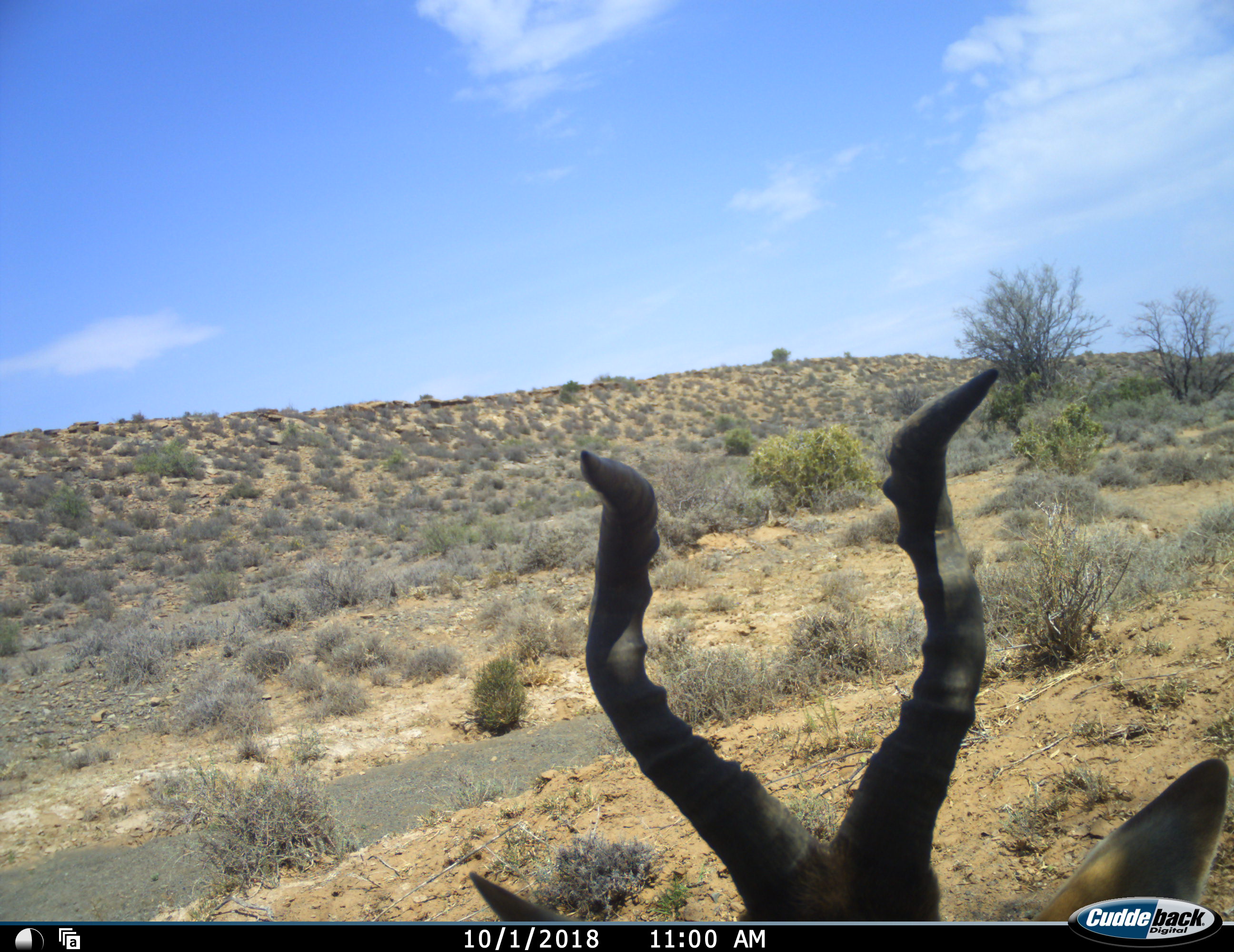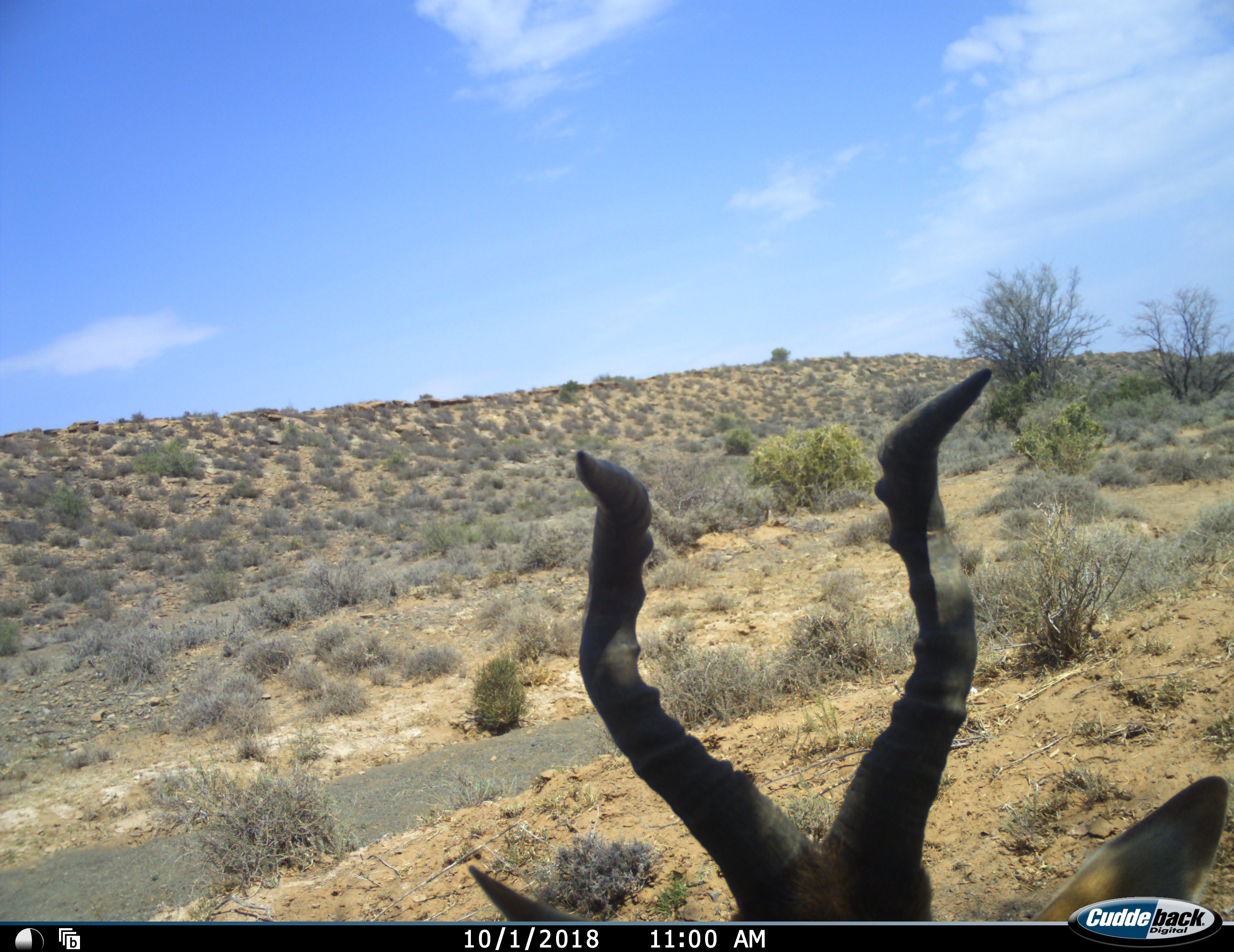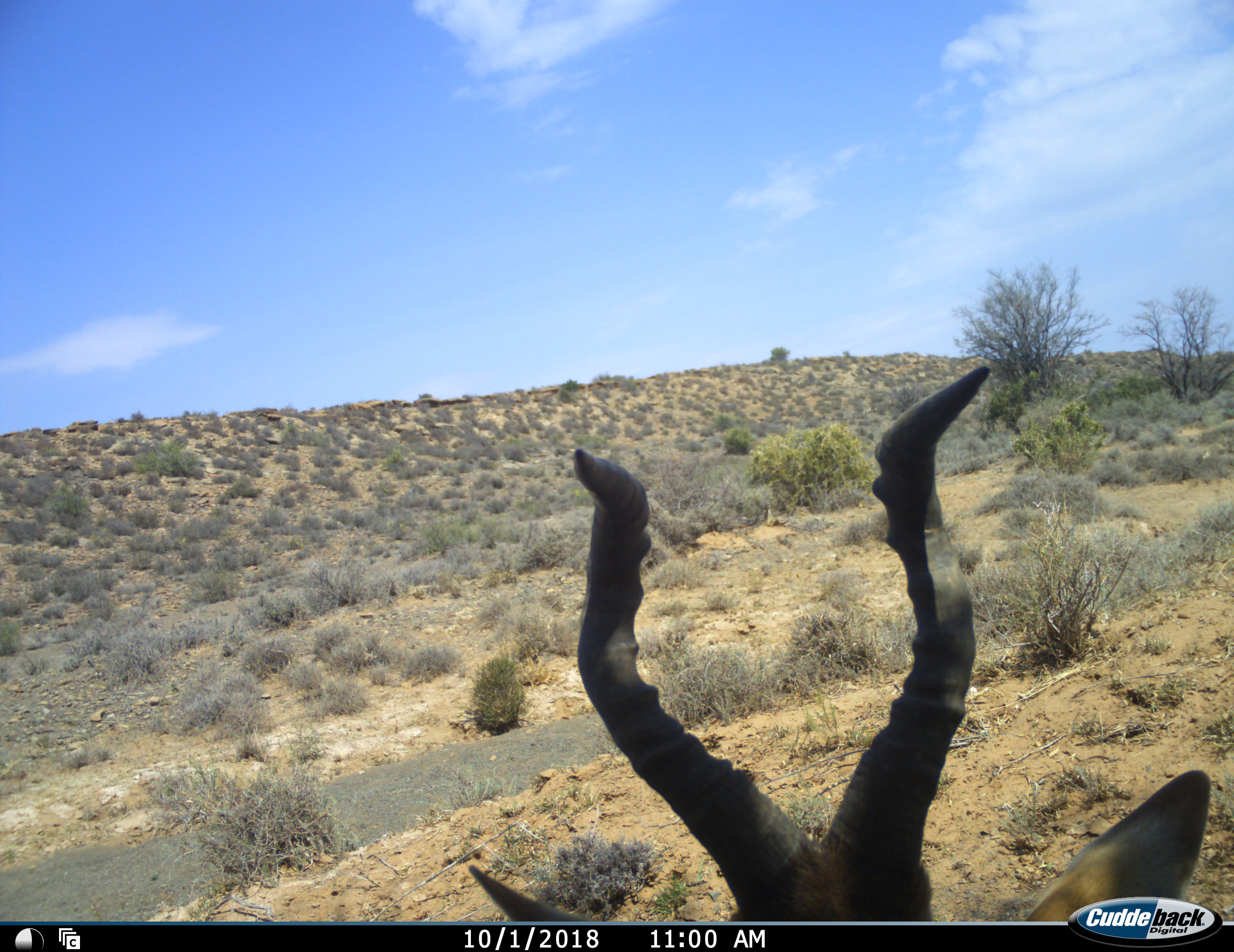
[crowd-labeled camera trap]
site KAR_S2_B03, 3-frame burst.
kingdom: Animalia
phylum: Chordata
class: Mammalia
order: Artiodactyla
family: Bovidae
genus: Alcelaphus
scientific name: Alcelaphus buselaphus caama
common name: red hartebeest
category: hartebeestred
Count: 1.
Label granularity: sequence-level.